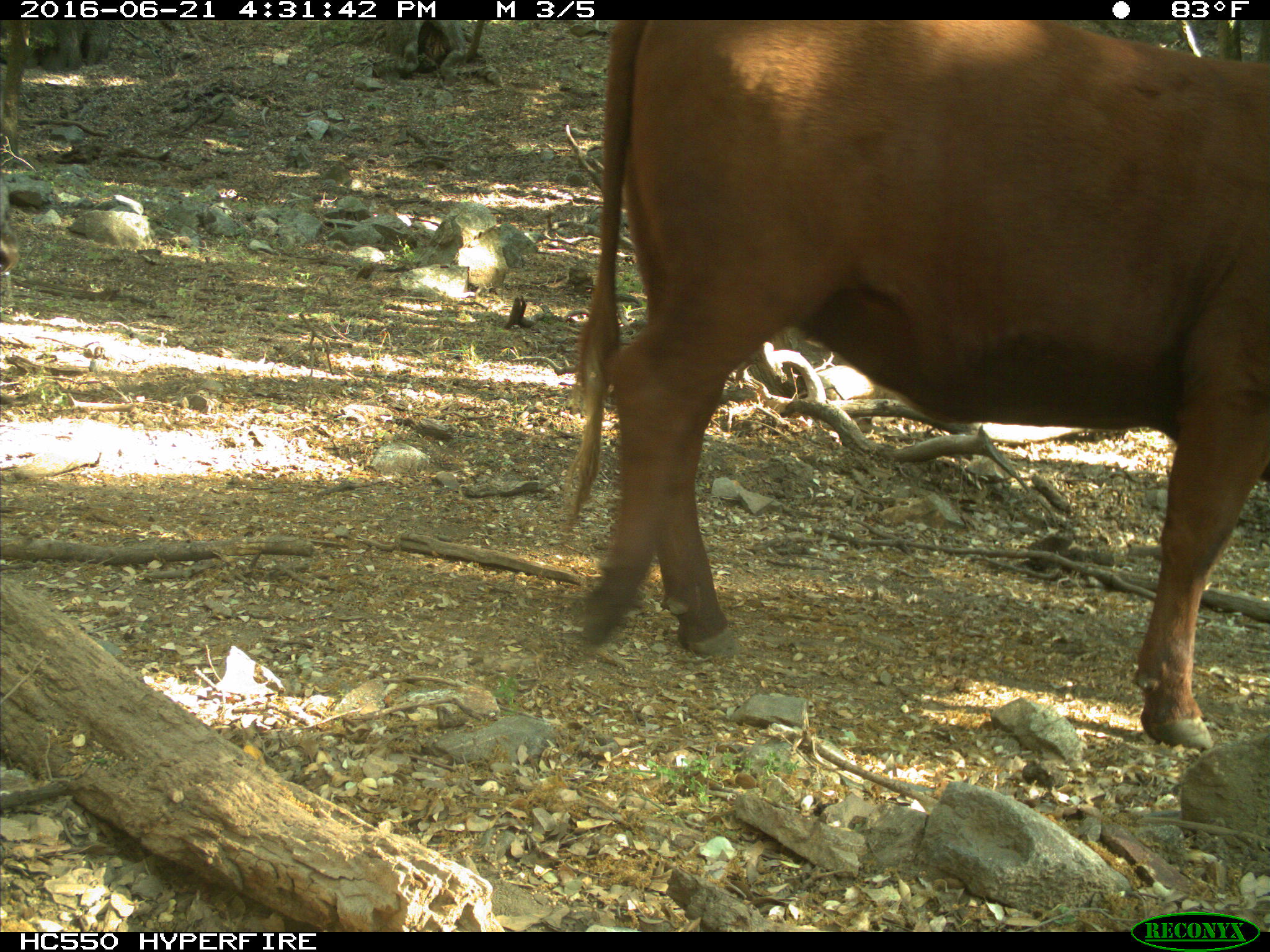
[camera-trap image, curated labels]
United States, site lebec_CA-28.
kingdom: Animalia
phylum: Chordata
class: Mammalia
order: Artiodactyla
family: Bovidae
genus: Bos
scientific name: Bos taurus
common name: domestic cow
Bos taurus (domestic cow).